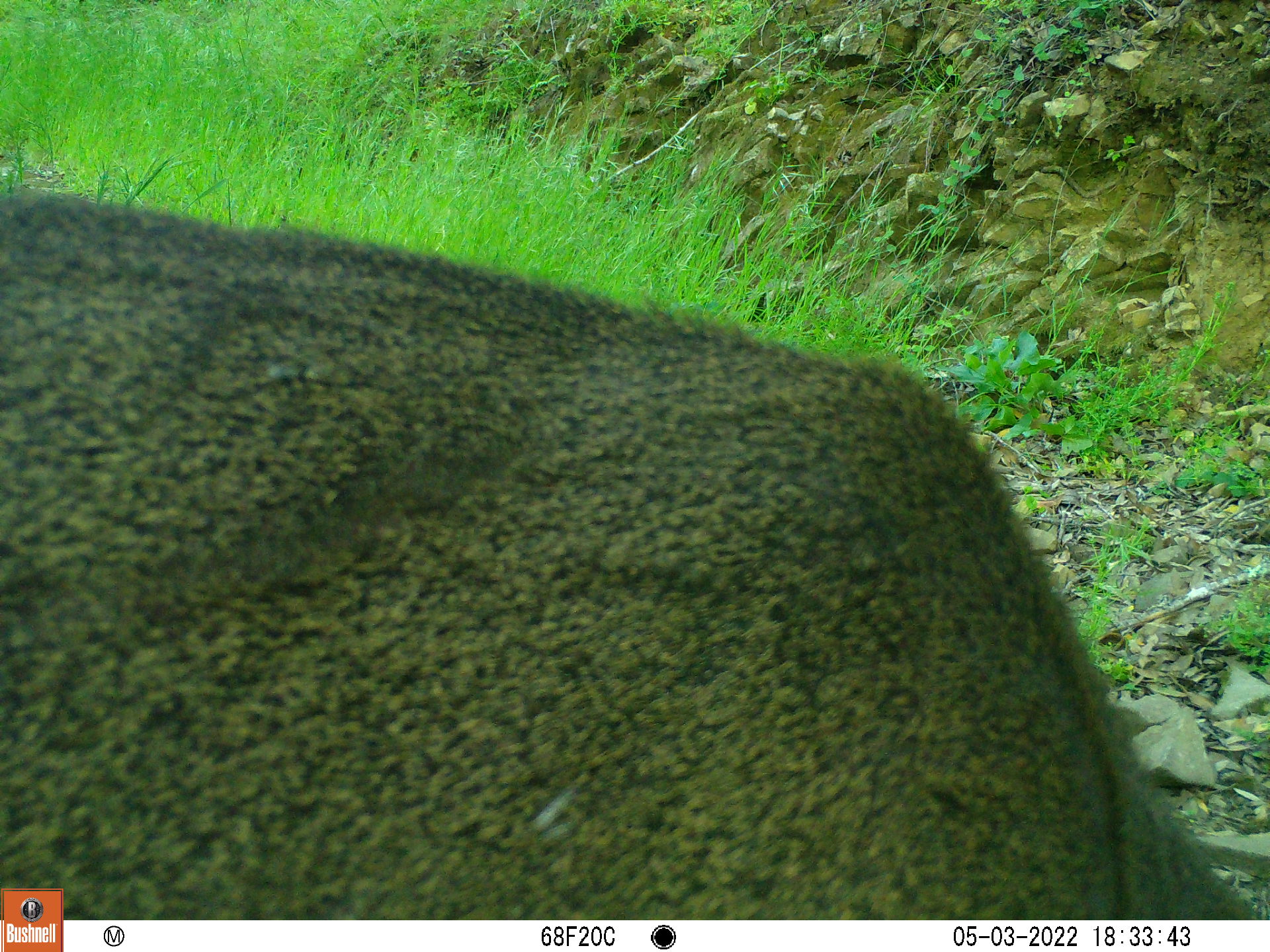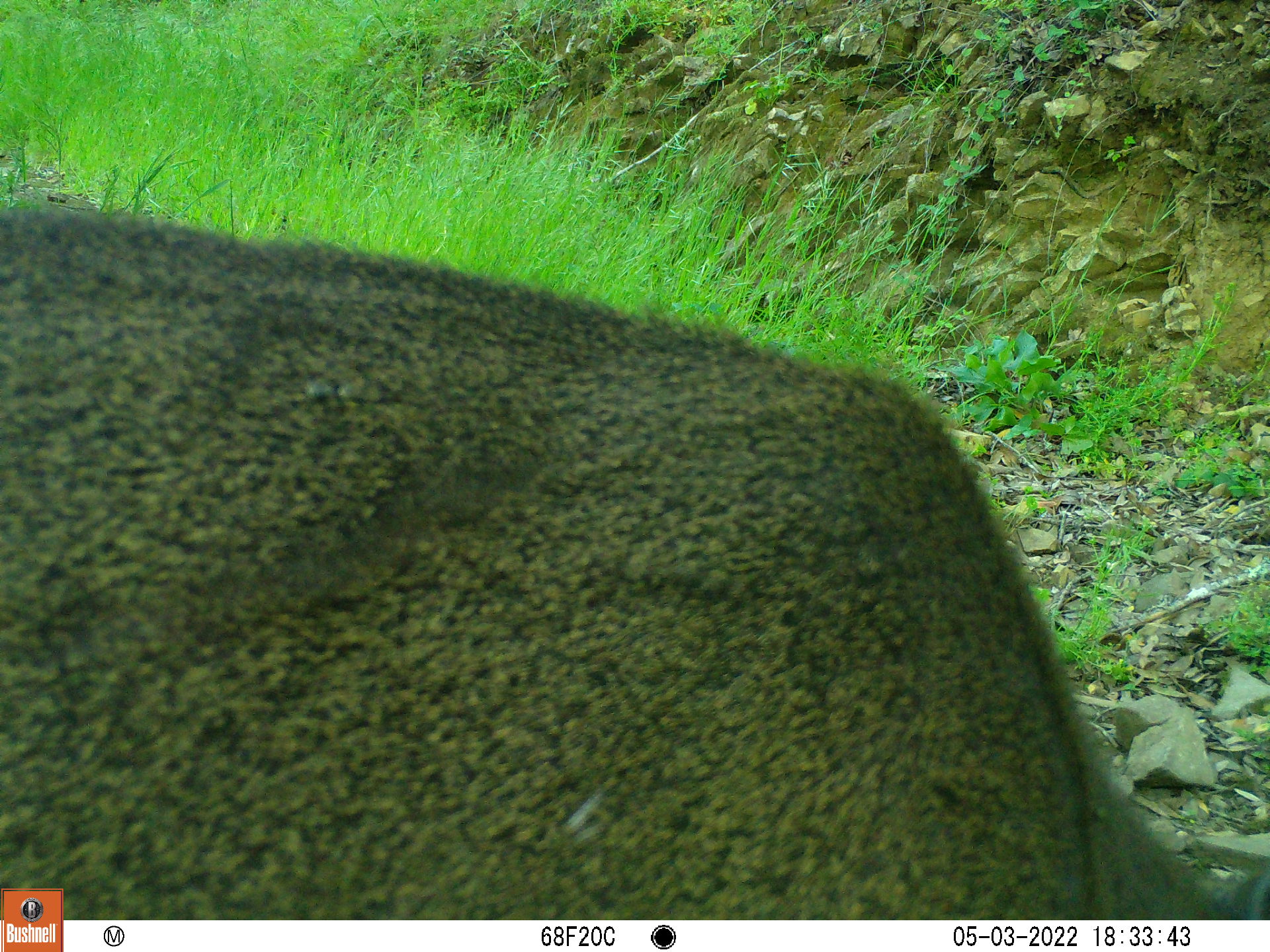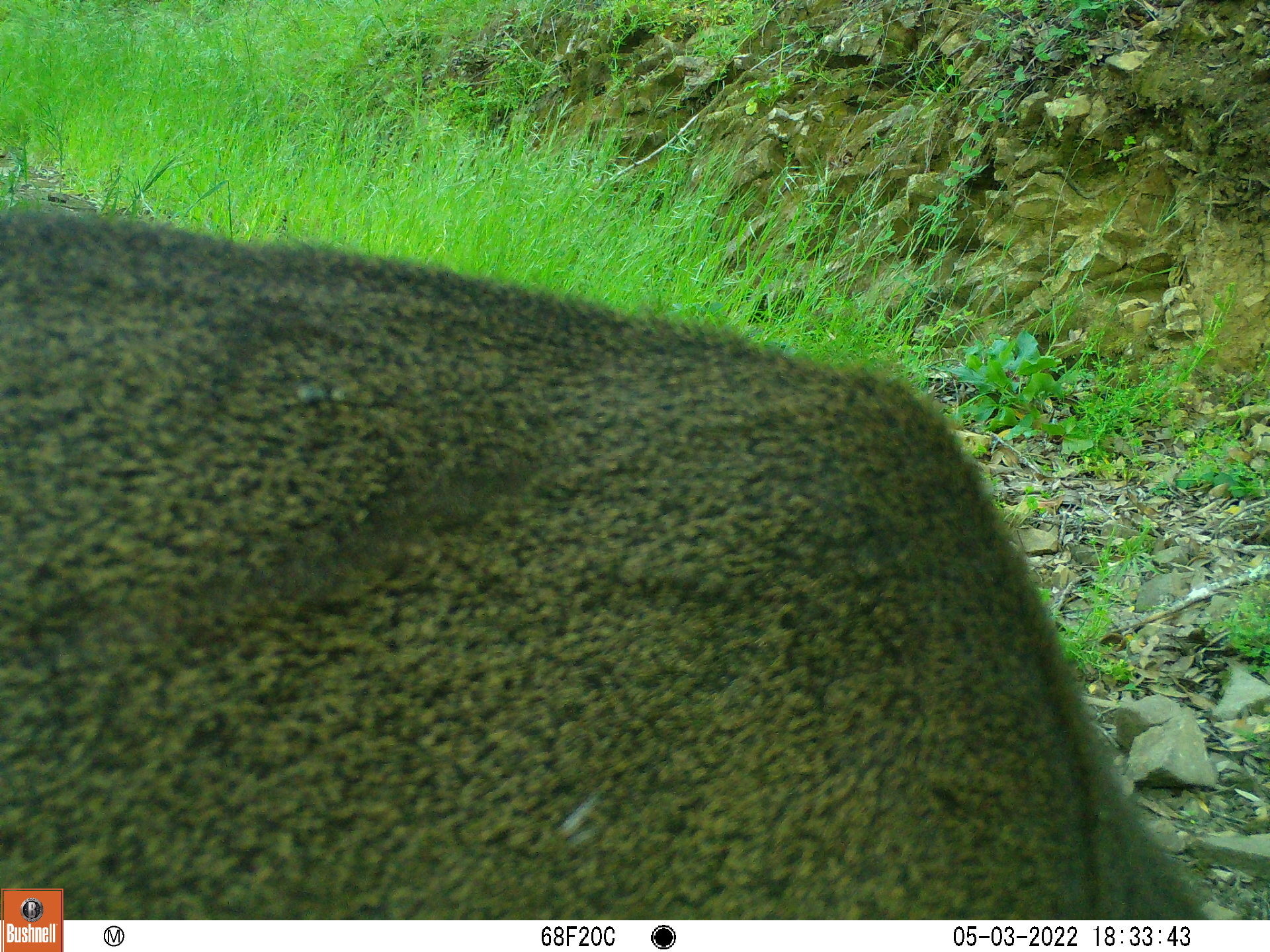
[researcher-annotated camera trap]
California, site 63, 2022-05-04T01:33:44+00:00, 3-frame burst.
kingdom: Animalia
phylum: Chordata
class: Mammalia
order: Artiodactyla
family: Cervidae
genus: Odocoileus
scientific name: Odocoileus hemionus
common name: mule deer